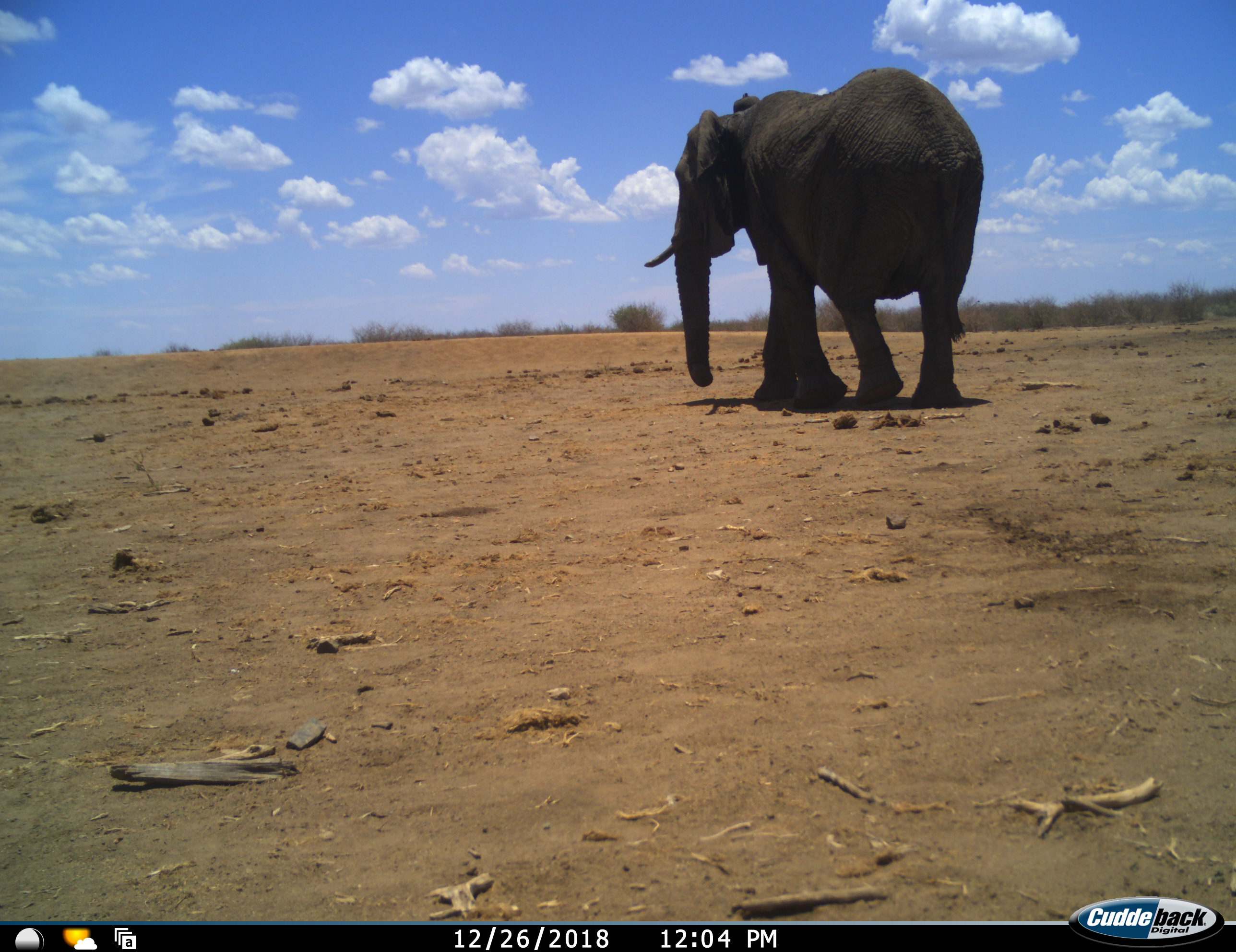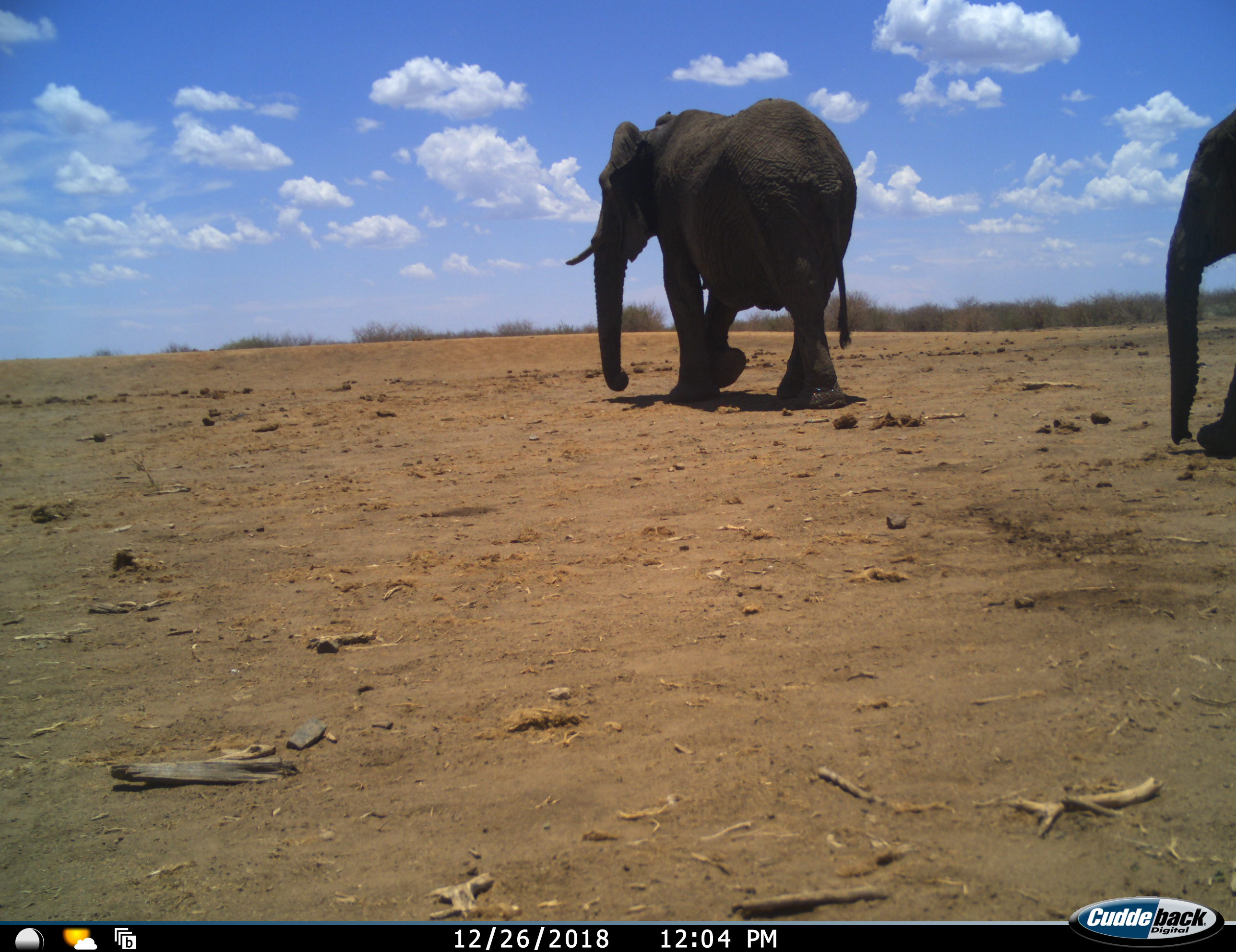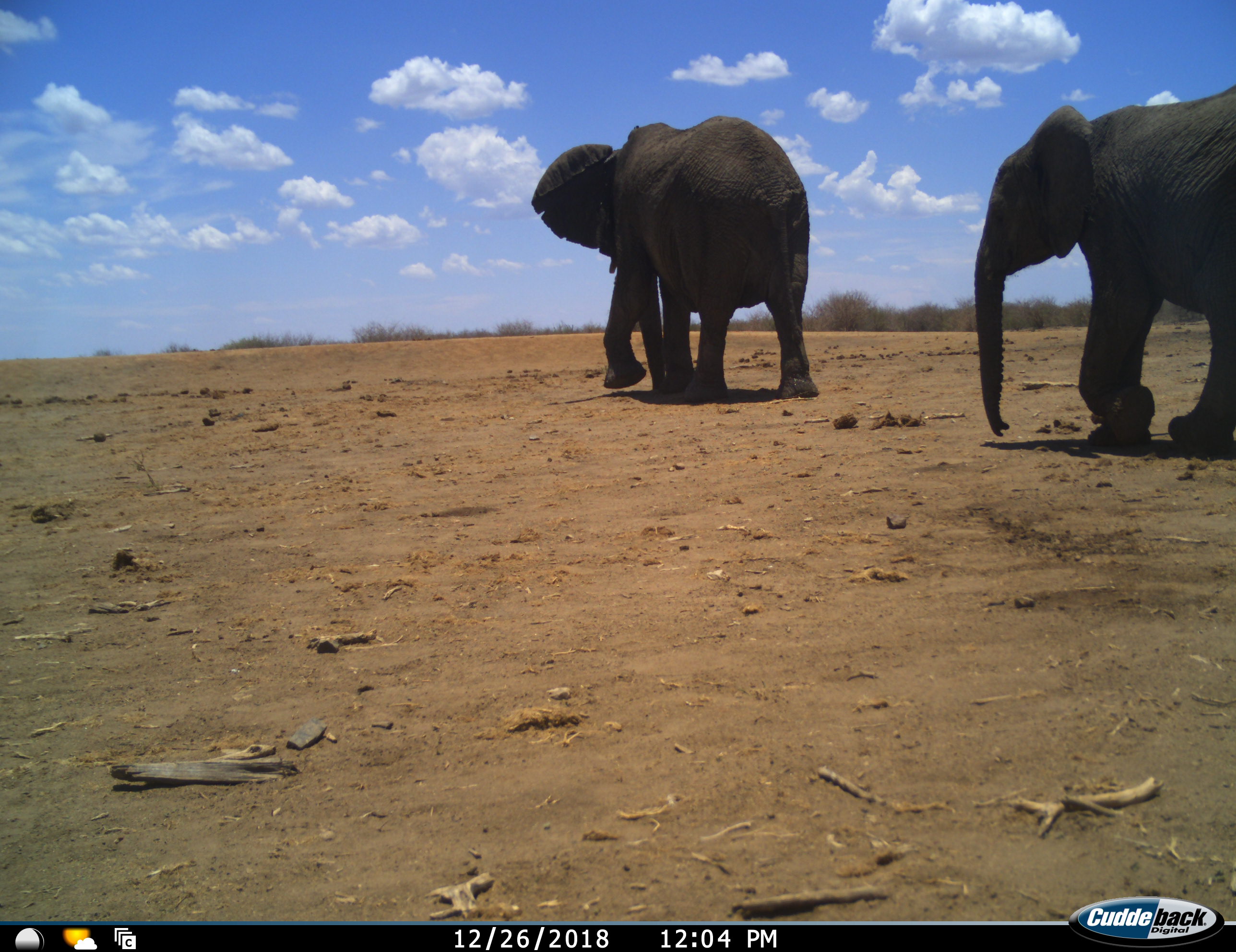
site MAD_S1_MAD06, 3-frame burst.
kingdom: Animalia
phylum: Chordata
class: Mammalia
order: Proboscidea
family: Elephantidae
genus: Loxodonta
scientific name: Loxodonta africana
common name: african bush elephant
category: elephant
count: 2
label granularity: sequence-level